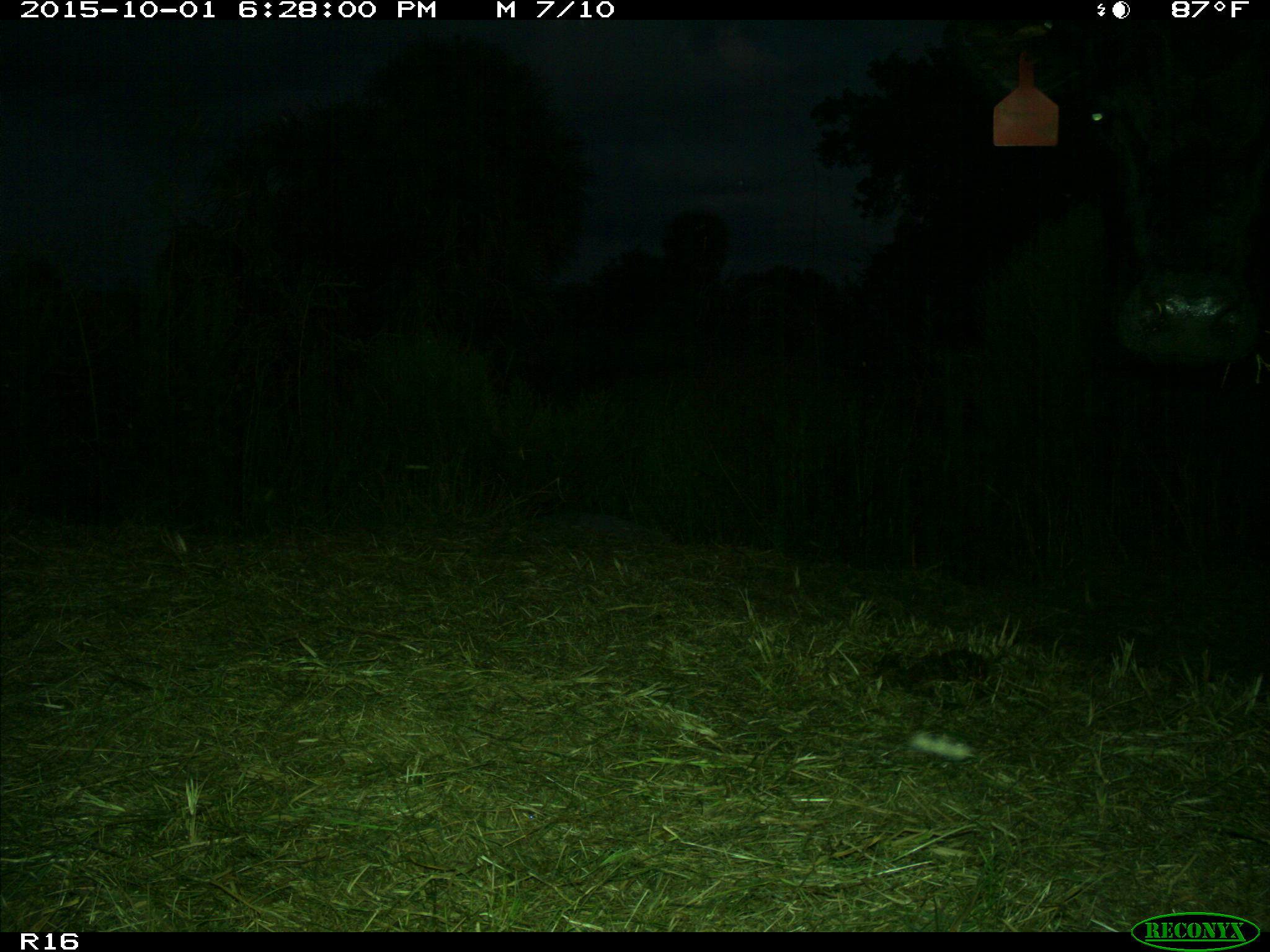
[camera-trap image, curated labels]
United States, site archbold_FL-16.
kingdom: Animalia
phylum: Chordata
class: Mammalia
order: Artiodactyla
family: Bovidae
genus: Bos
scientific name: Bos taurus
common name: domestic cow